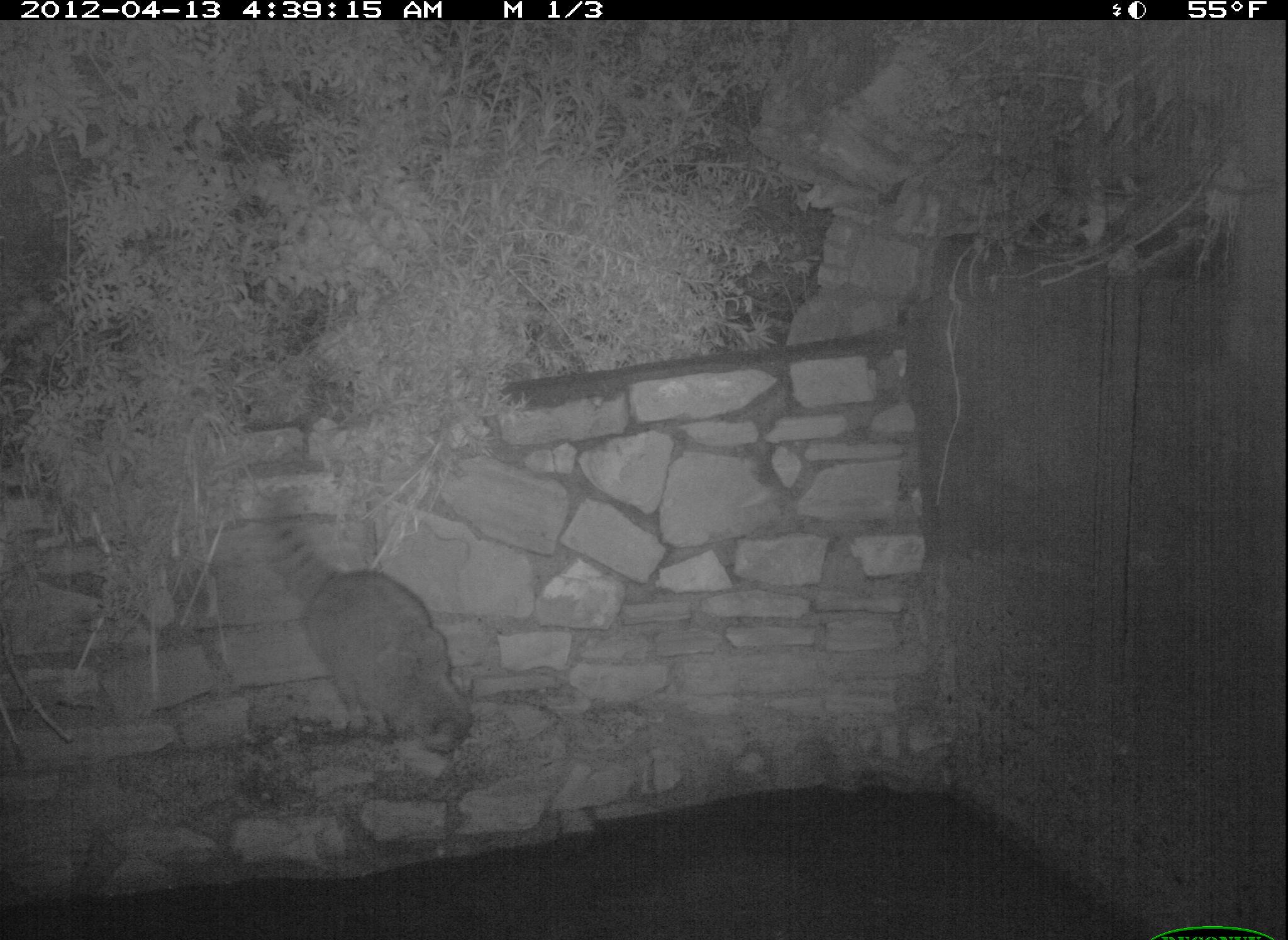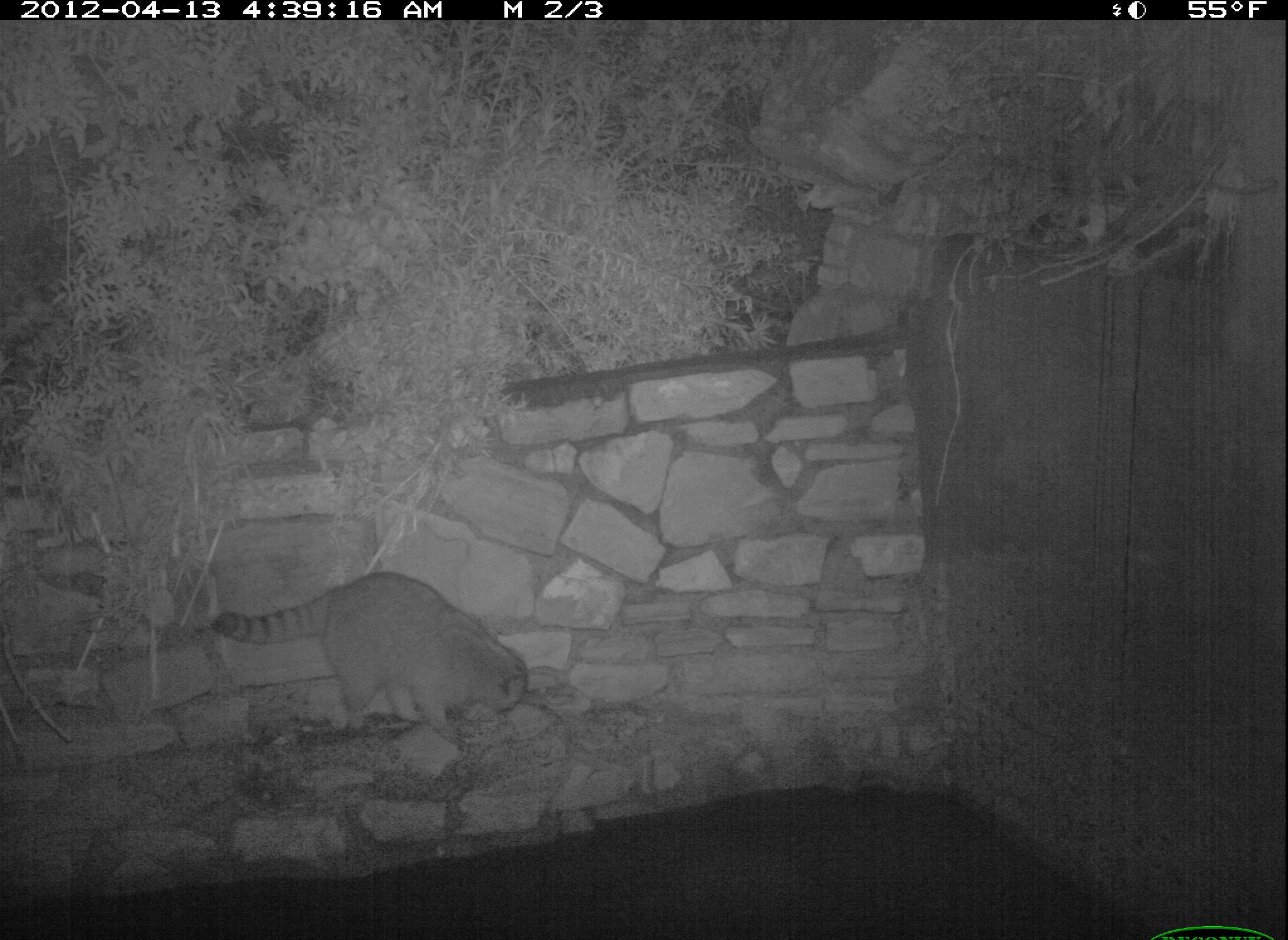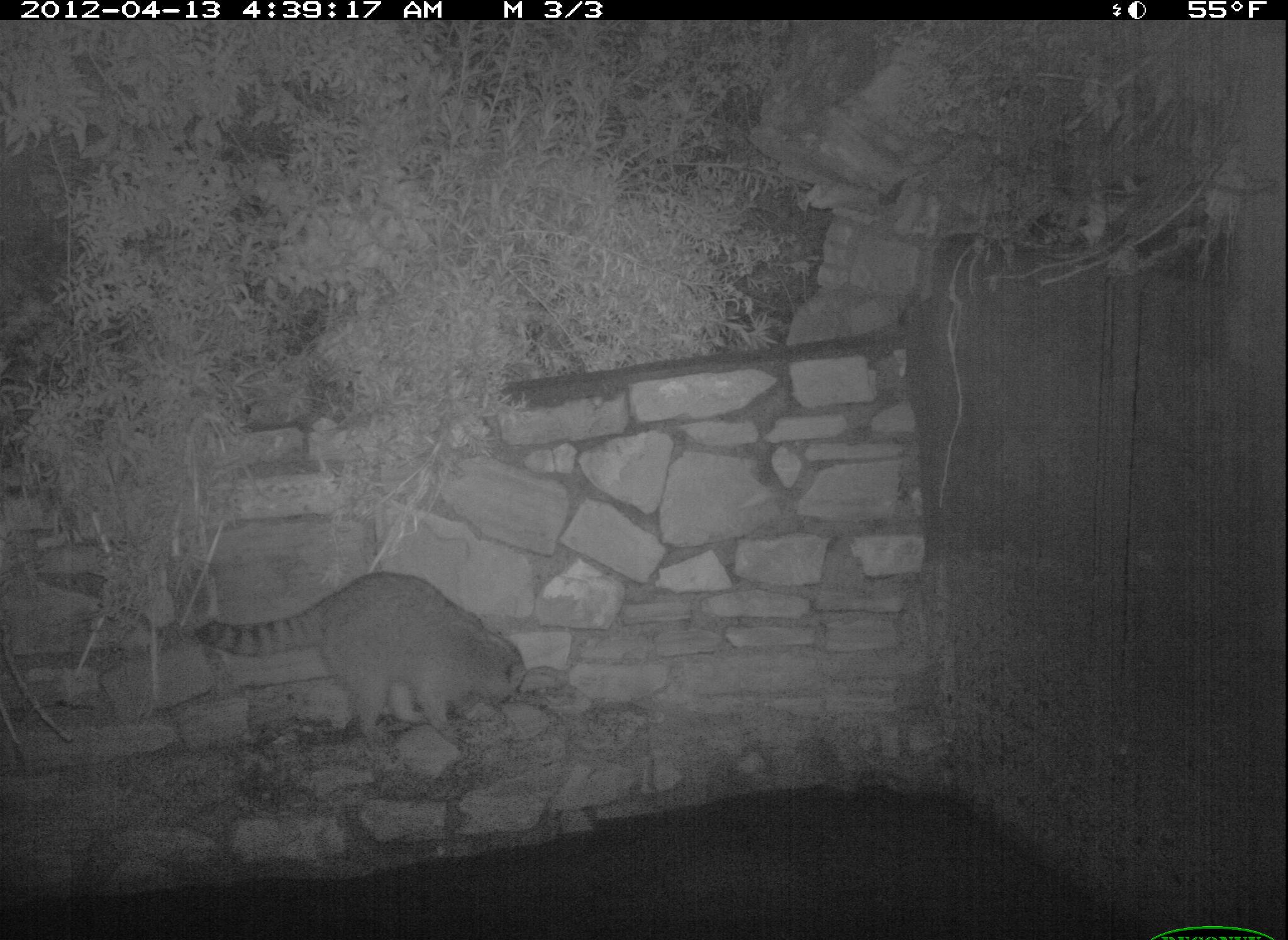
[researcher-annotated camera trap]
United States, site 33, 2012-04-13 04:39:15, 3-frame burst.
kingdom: Animalia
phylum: Chordata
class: Mammalia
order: Carnivora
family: Procyonidae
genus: Procyon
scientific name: Procyon lotor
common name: raccoon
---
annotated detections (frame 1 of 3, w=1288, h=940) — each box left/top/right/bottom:
raccoon: 248/472/493/772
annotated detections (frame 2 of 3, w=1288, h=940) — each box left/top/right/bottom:
raccoon: 200/564/533/739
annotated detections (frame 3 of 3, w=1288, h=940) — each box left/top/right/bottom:
raccoon: 179/569/531/762